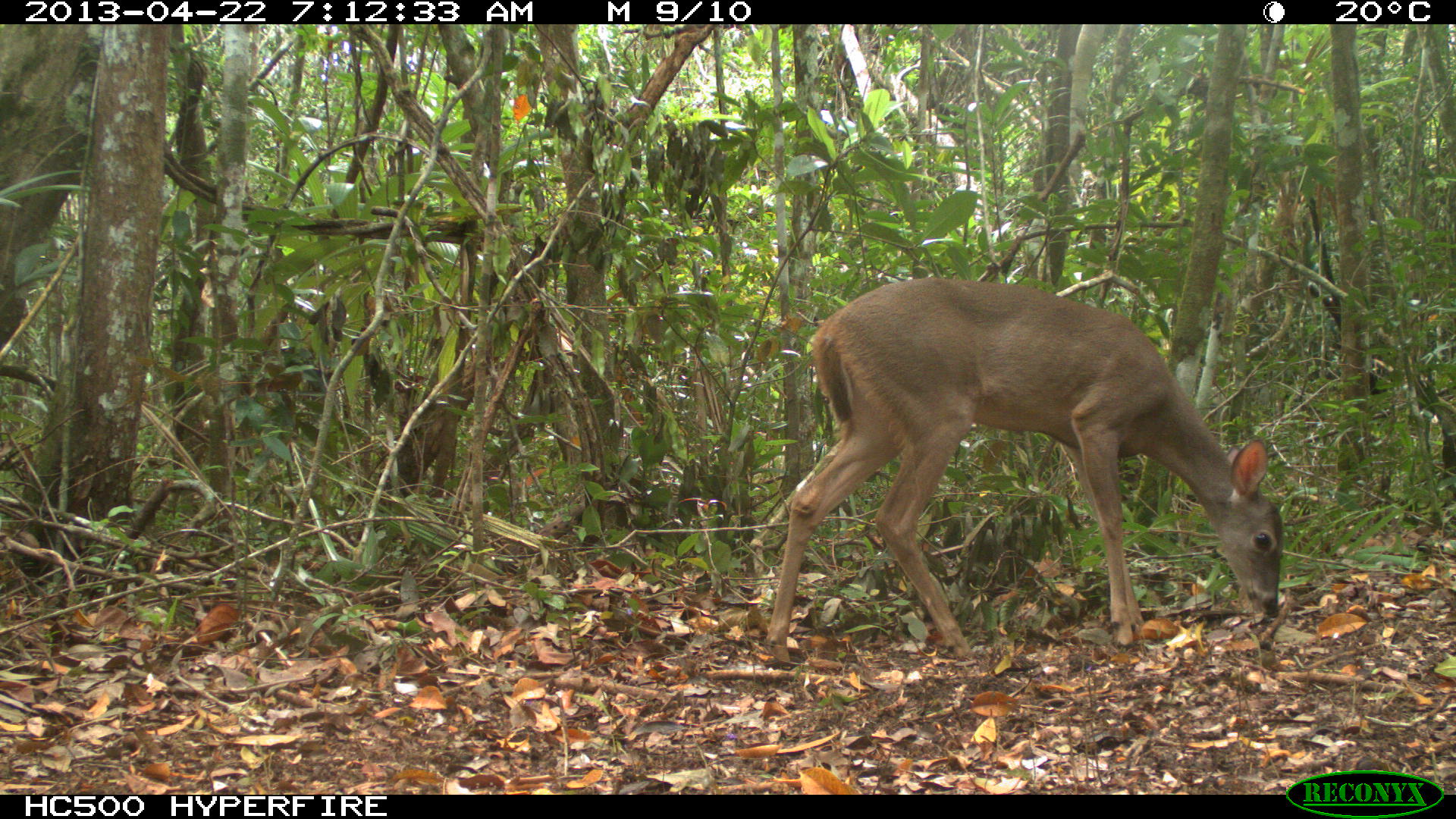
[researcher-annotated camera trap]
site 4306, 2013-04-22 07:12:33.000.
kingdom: Animalia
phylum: Chordata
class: Mammalia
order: Artiodactyla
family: Cervidae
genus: Odocoileus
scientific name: Odocoileus virginianus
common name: white-tailed deer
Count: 1.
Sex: female.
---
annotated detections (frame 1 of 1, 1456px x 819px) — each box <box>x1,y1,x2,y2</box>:
odocoileus virginianus: <box>763,275,1284,666</box>